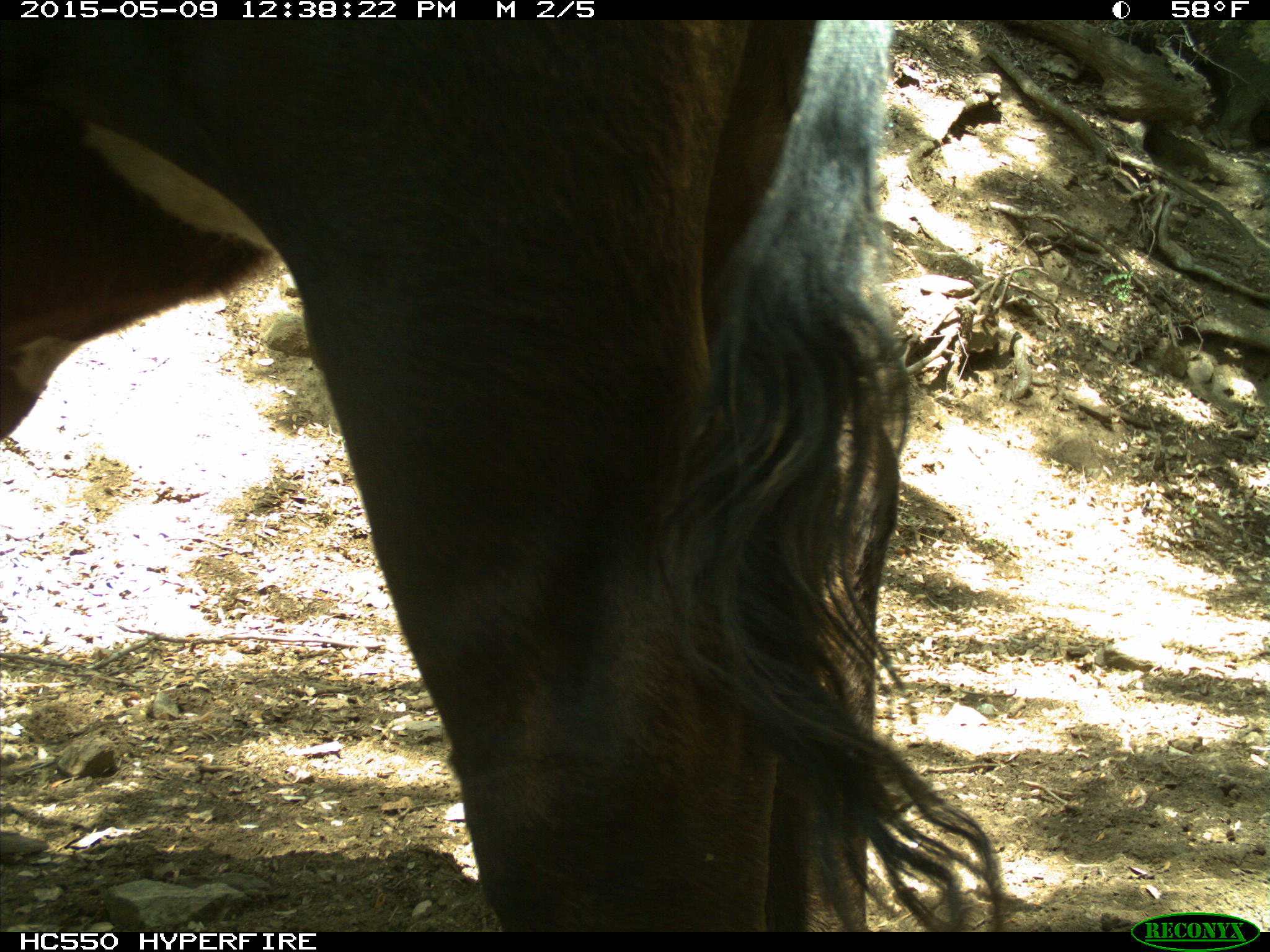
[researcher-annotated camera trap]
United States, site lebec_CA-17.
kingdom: Animalia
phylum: Chordata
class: Mammalia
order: Artiodactyla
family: Bovidae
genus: Bos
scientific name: Bos taurus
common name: domestic cow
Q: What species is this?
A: Bos taurus (domestic cow).